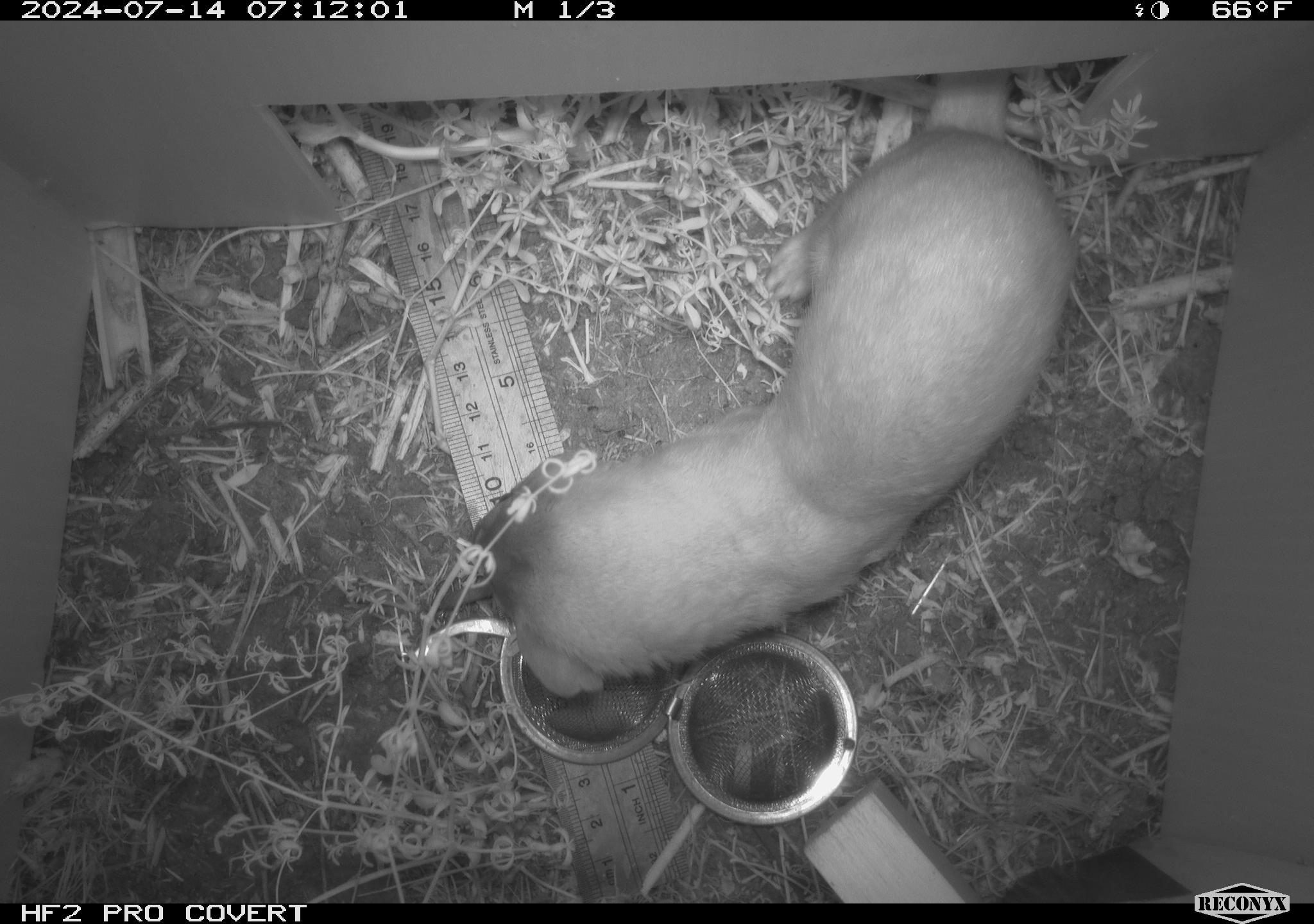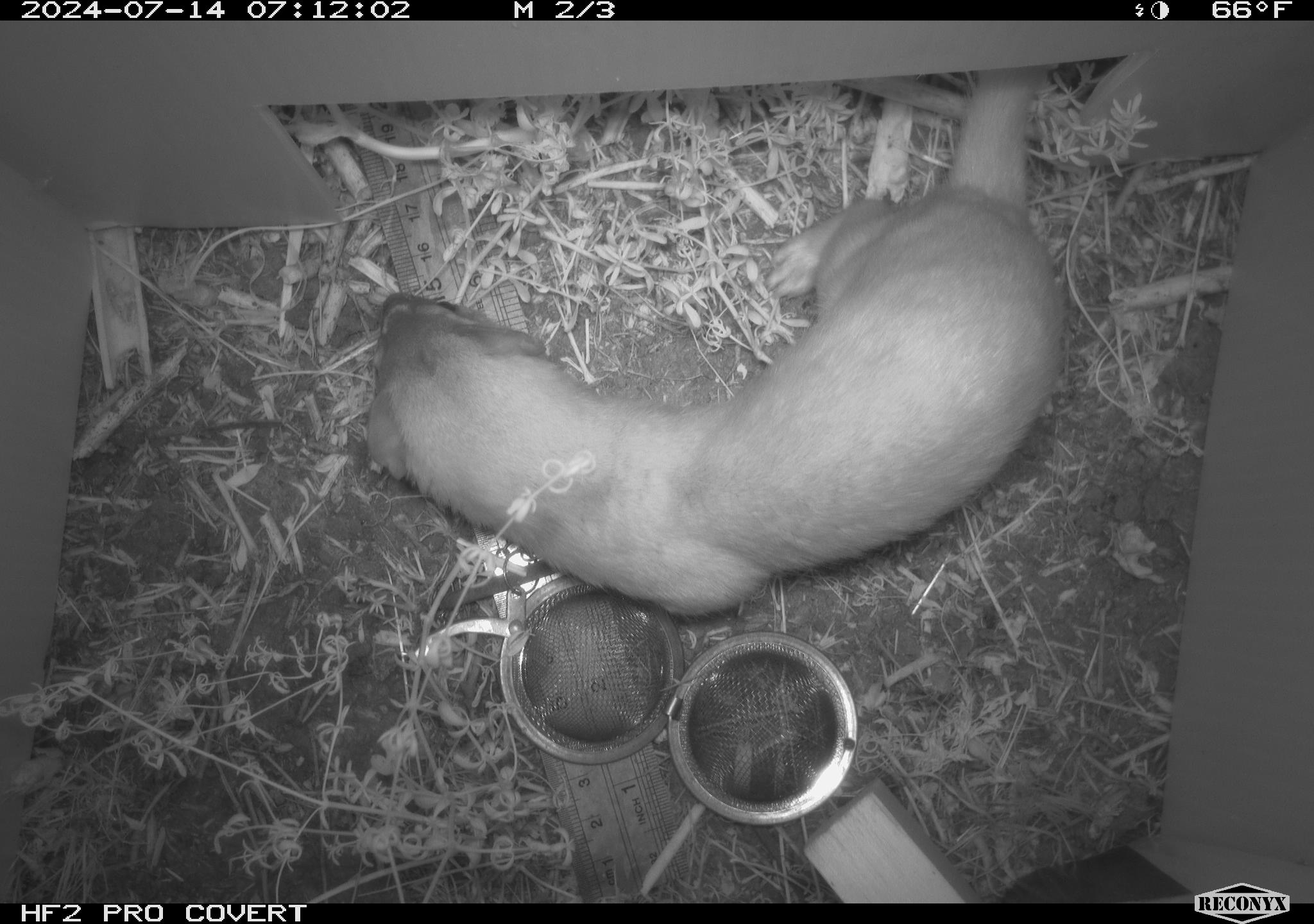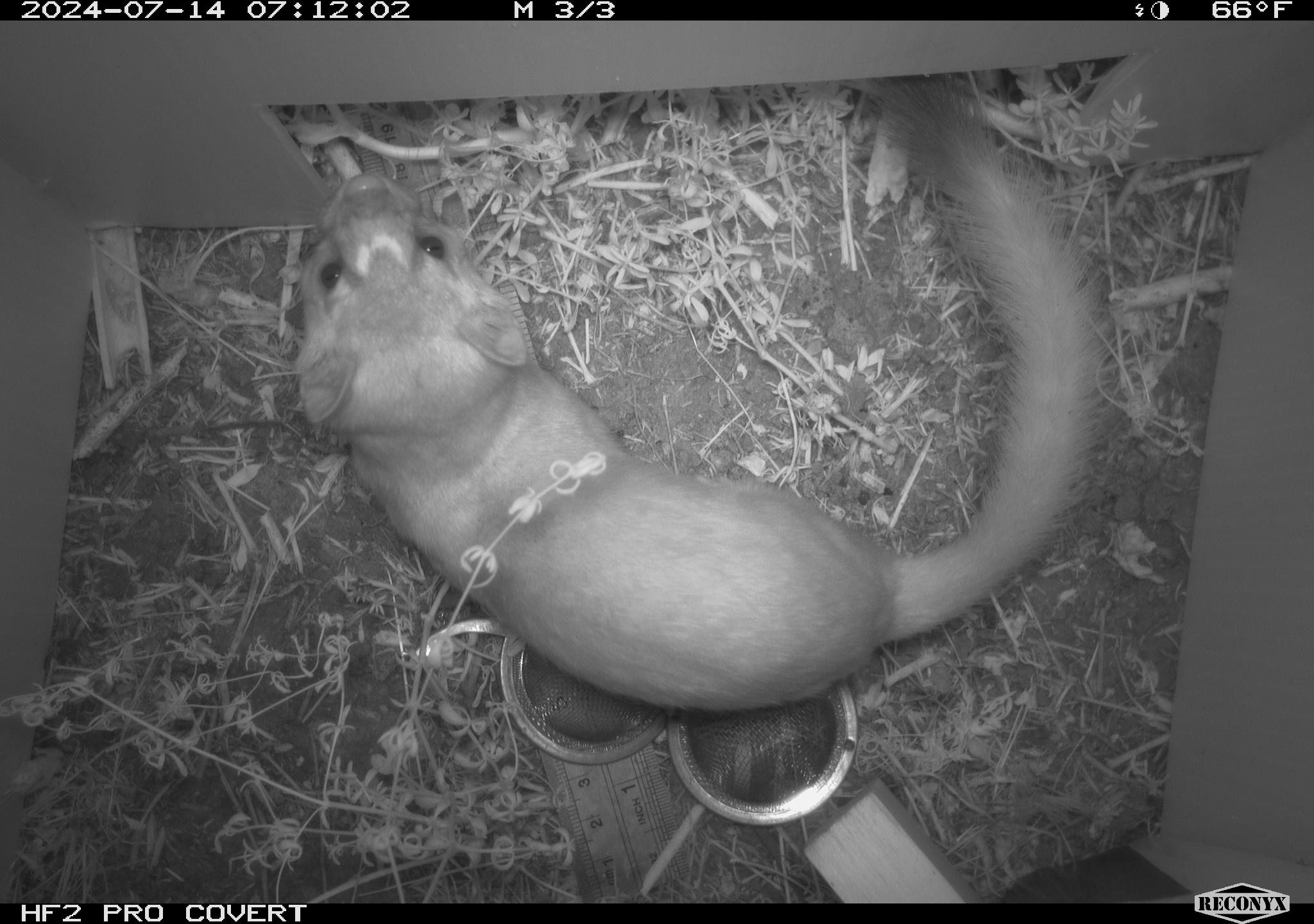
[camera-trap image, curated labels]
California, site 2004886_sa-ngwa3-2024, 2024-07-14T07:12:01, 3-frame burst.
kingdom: Animalia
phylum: Chordata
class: Mammalia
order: Carnivora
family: Mustelidae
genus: Neogale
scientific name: Neogale frenata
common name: long-tailed weasel